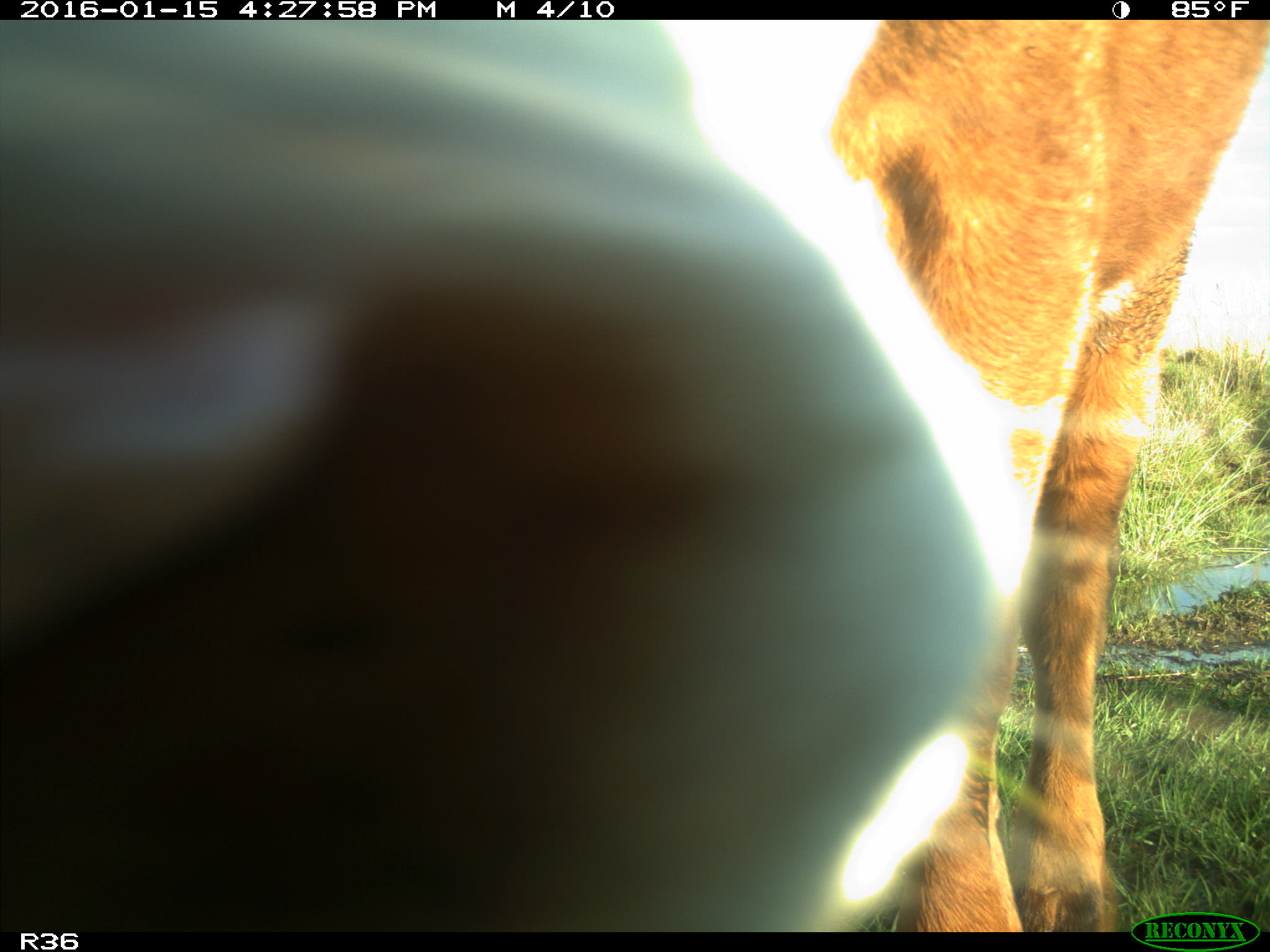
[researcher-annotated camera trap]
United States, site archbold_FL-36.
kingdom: Animalia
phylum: Chordata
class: Mammalia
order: Artiodactyla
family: Bovidae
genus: Bos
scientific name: Bos taurus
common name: domestic cow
Bos taurus (domestic cow).